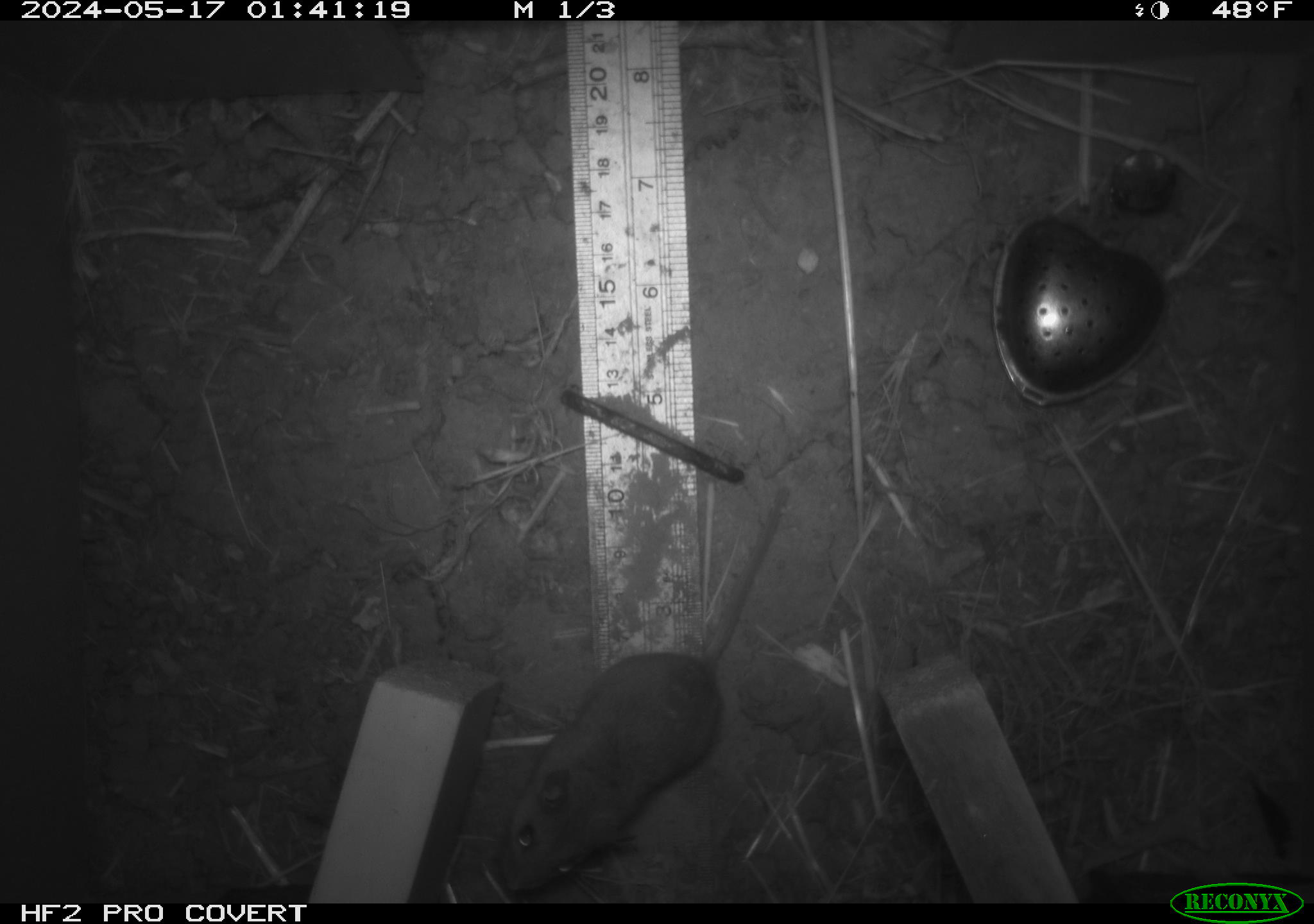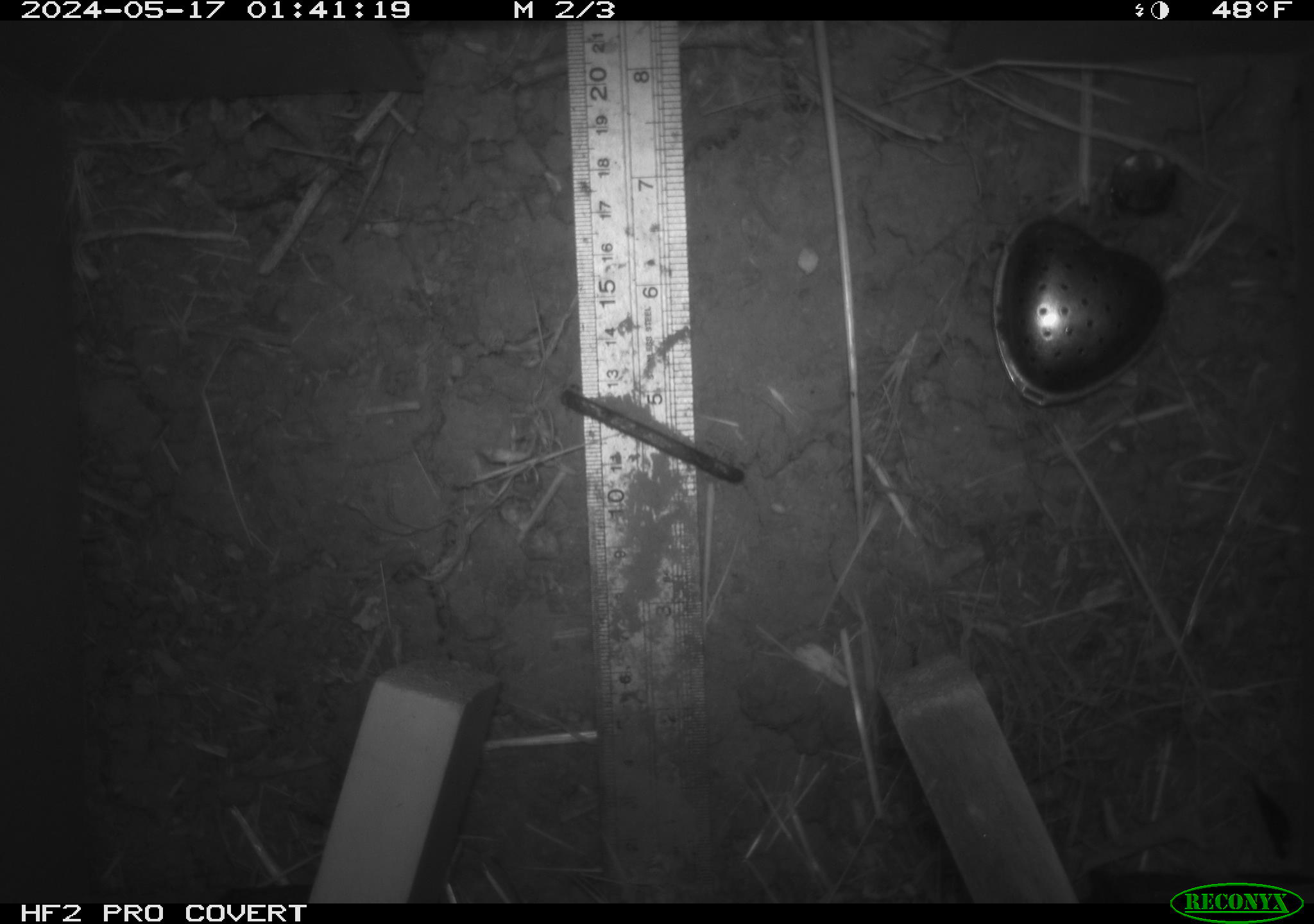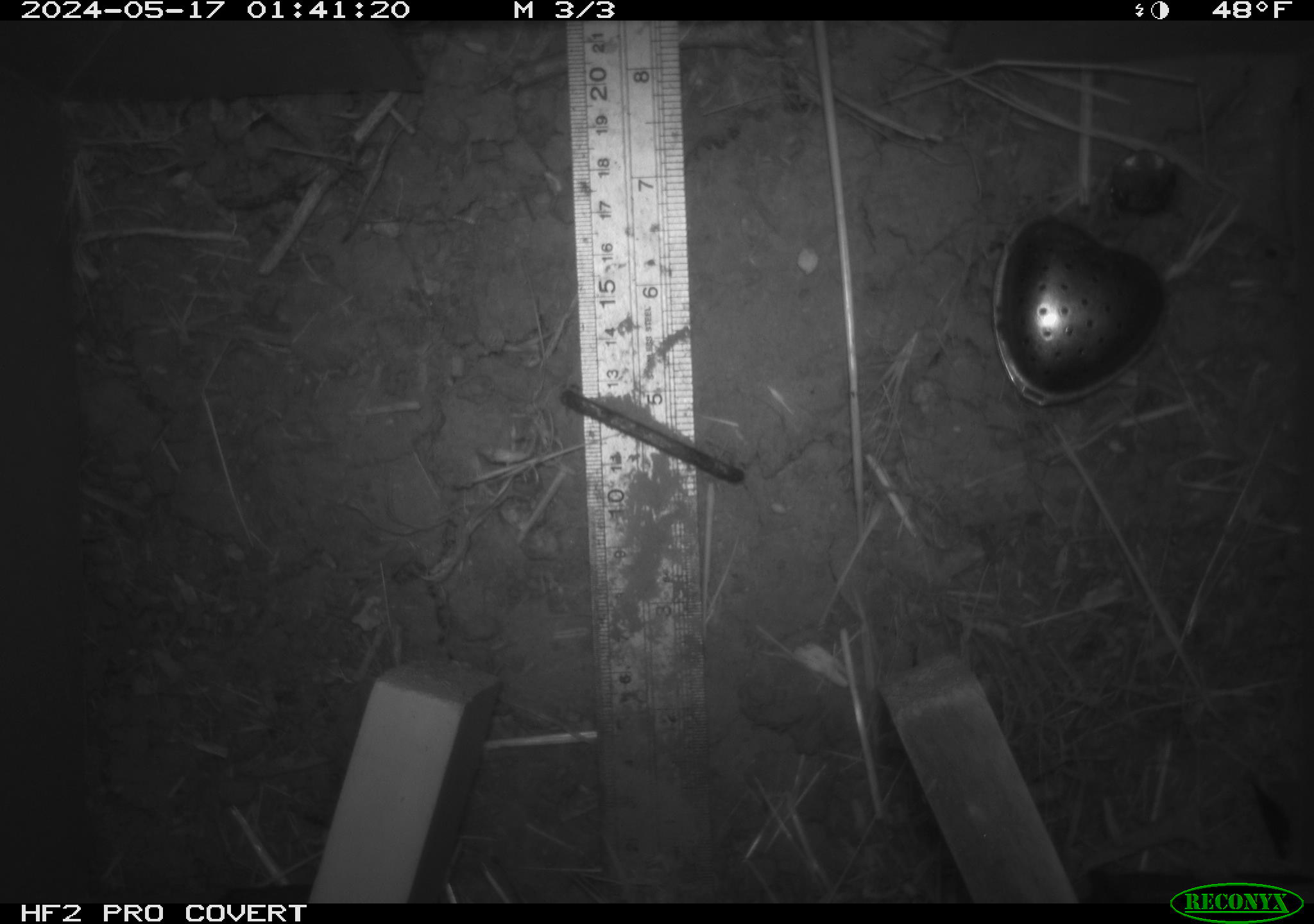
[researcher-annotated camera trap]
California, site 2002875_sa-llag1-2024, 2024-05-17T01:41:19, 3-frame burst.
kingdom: Animalia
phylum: Chordata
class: Mammalia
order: Rodentia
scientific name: Rodentia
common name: mouse species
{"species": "mouse species (Rodentia)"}